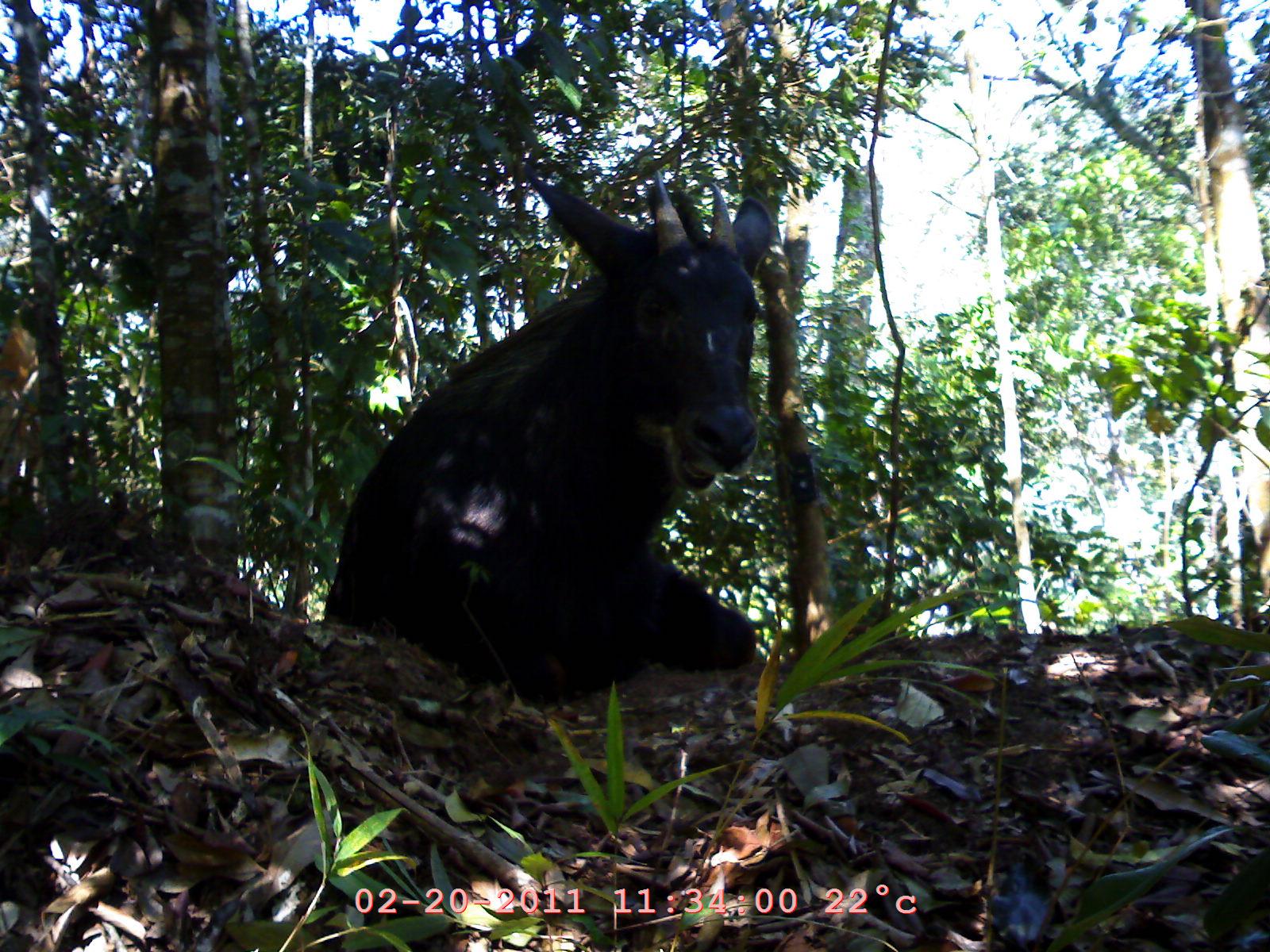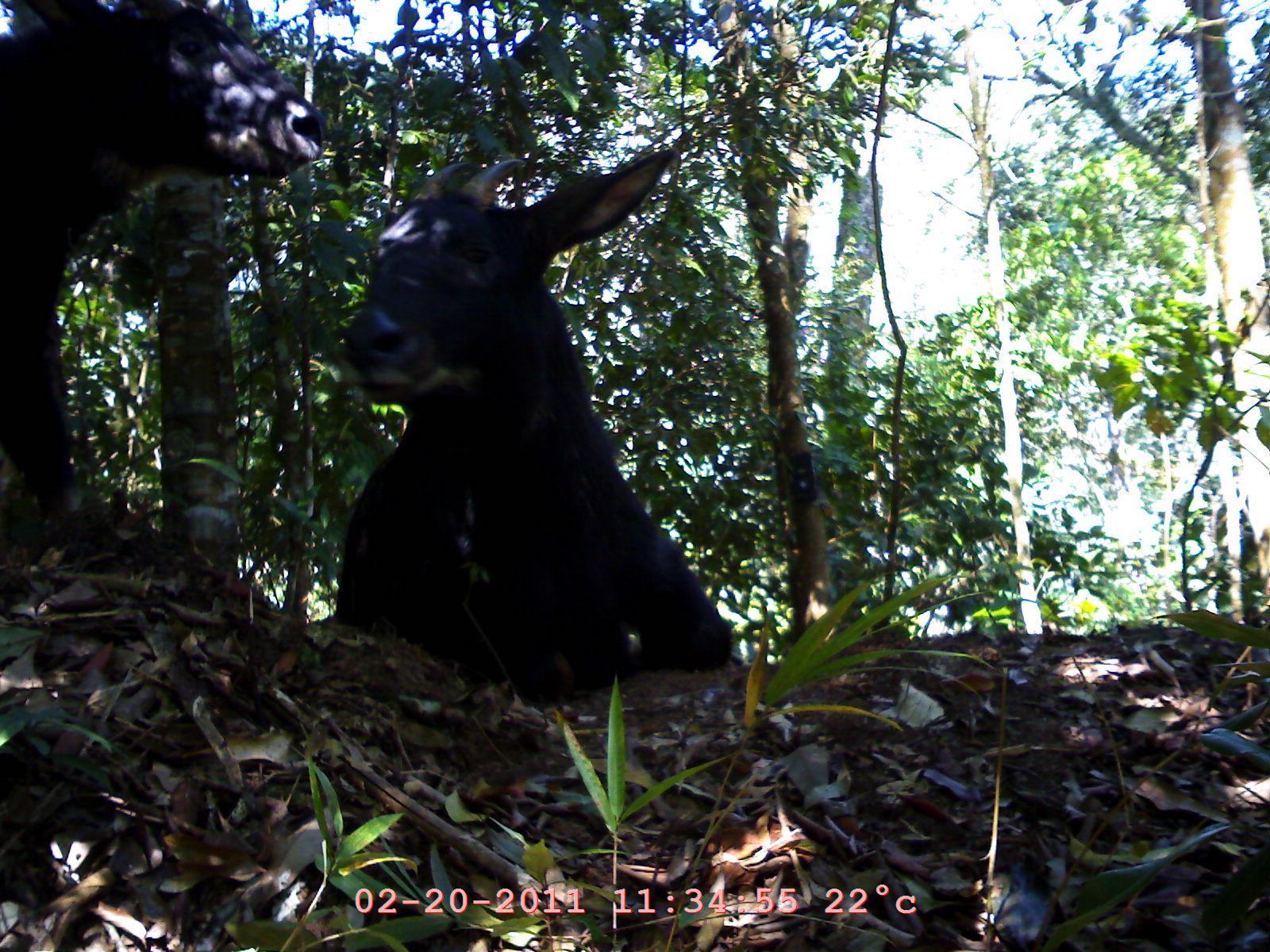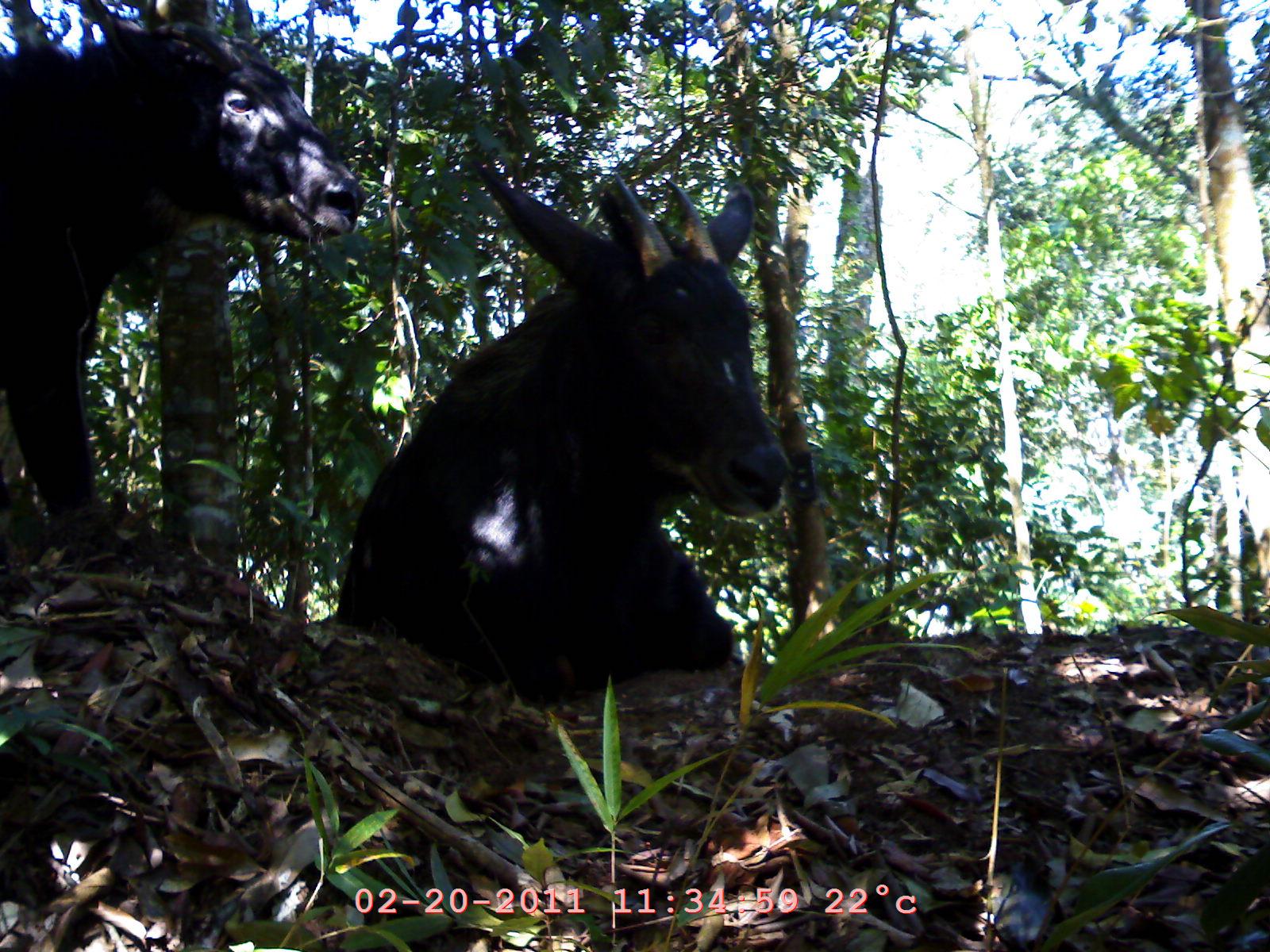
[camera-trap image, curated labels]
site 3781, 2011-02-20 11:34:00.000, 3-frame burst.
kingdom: Animalia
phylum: Chordata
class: Mammalia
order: Artiodactyla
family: Bovidae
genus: Capricornis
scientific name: Capricornis sumatraensis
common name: southern serow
Capricornis sumatraensis (southern serow), count 1, age adult, sex female.